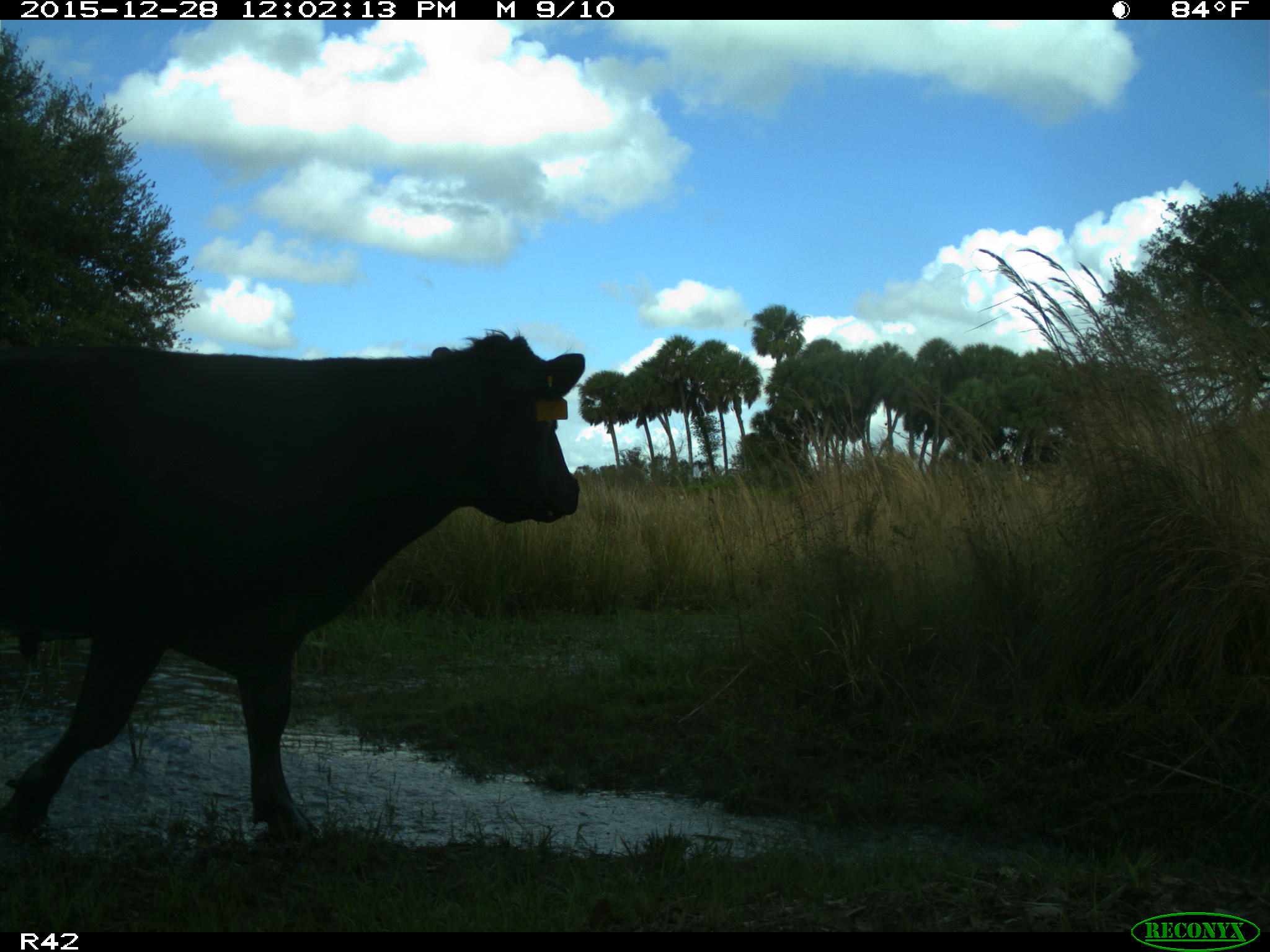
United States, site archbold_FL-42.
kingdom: Animalia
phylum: Chordata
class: Mammalia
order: Artiodactyla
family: Bovidae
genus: Bos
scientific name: Bos taurus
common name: domestic cow